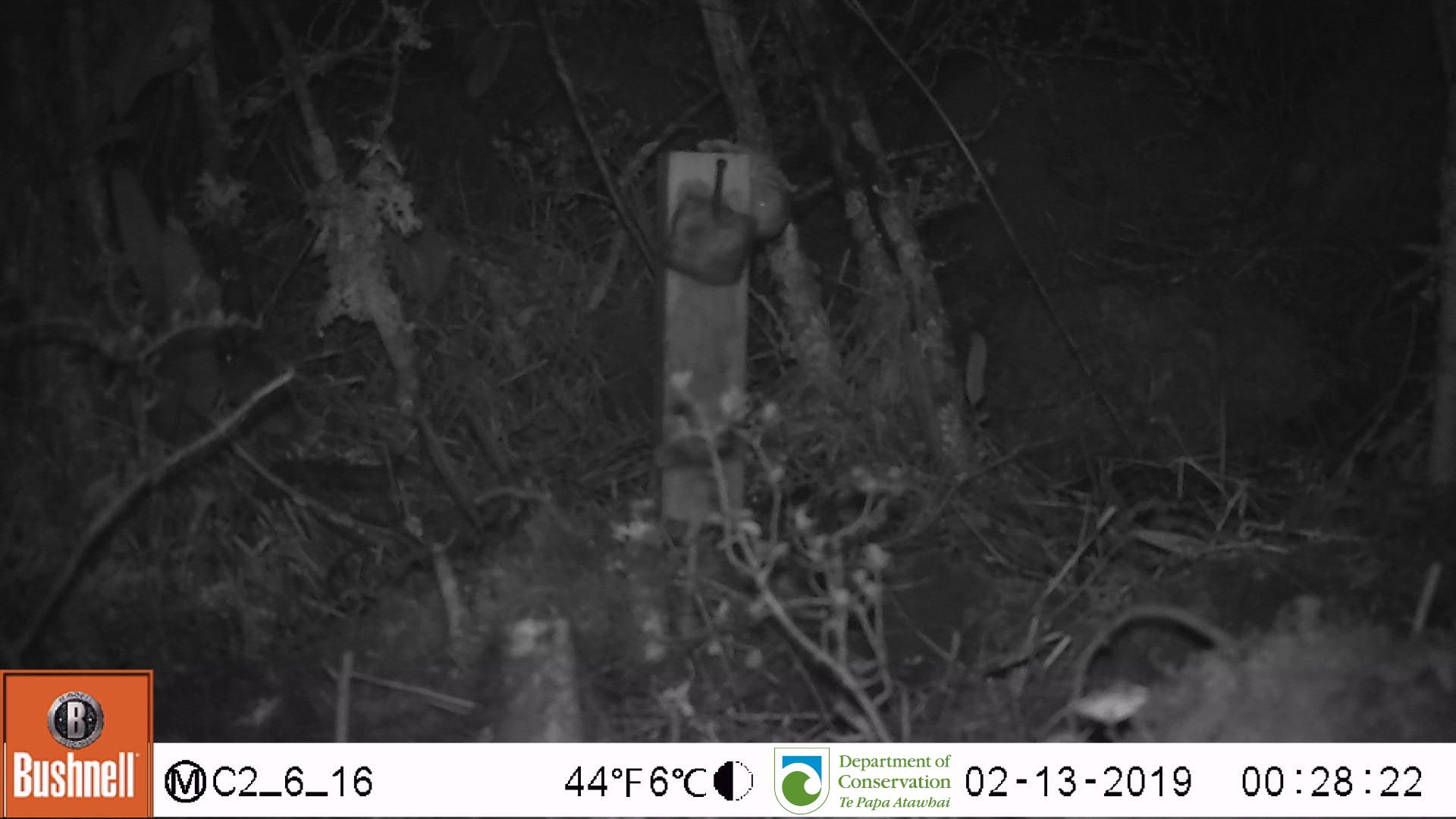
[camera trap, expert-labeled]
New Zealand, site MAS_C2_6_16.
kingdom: Animalia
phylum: Chordata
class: Mammalia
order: Rodentia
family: Muridae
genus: Mus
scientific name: Mus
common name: mouse